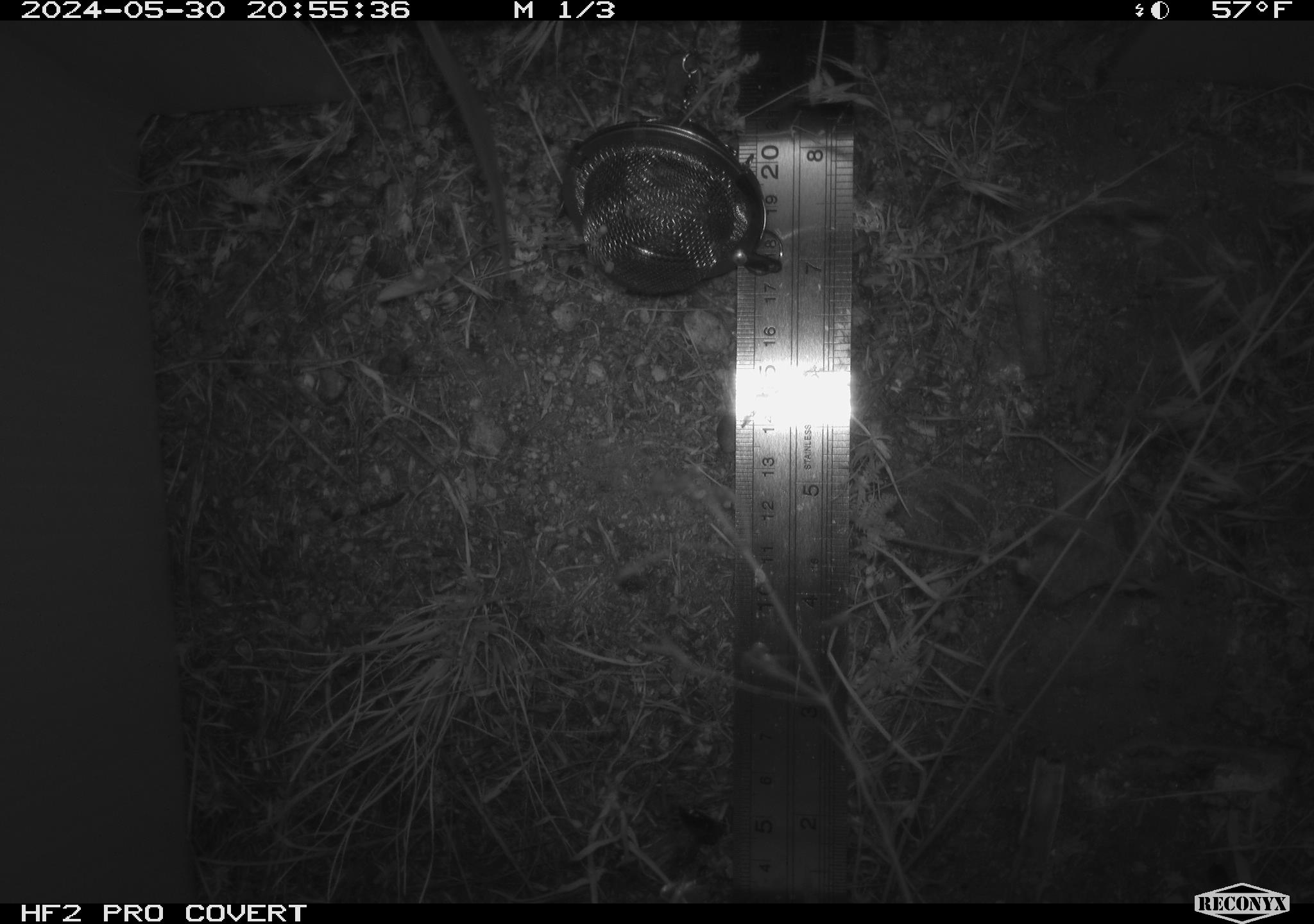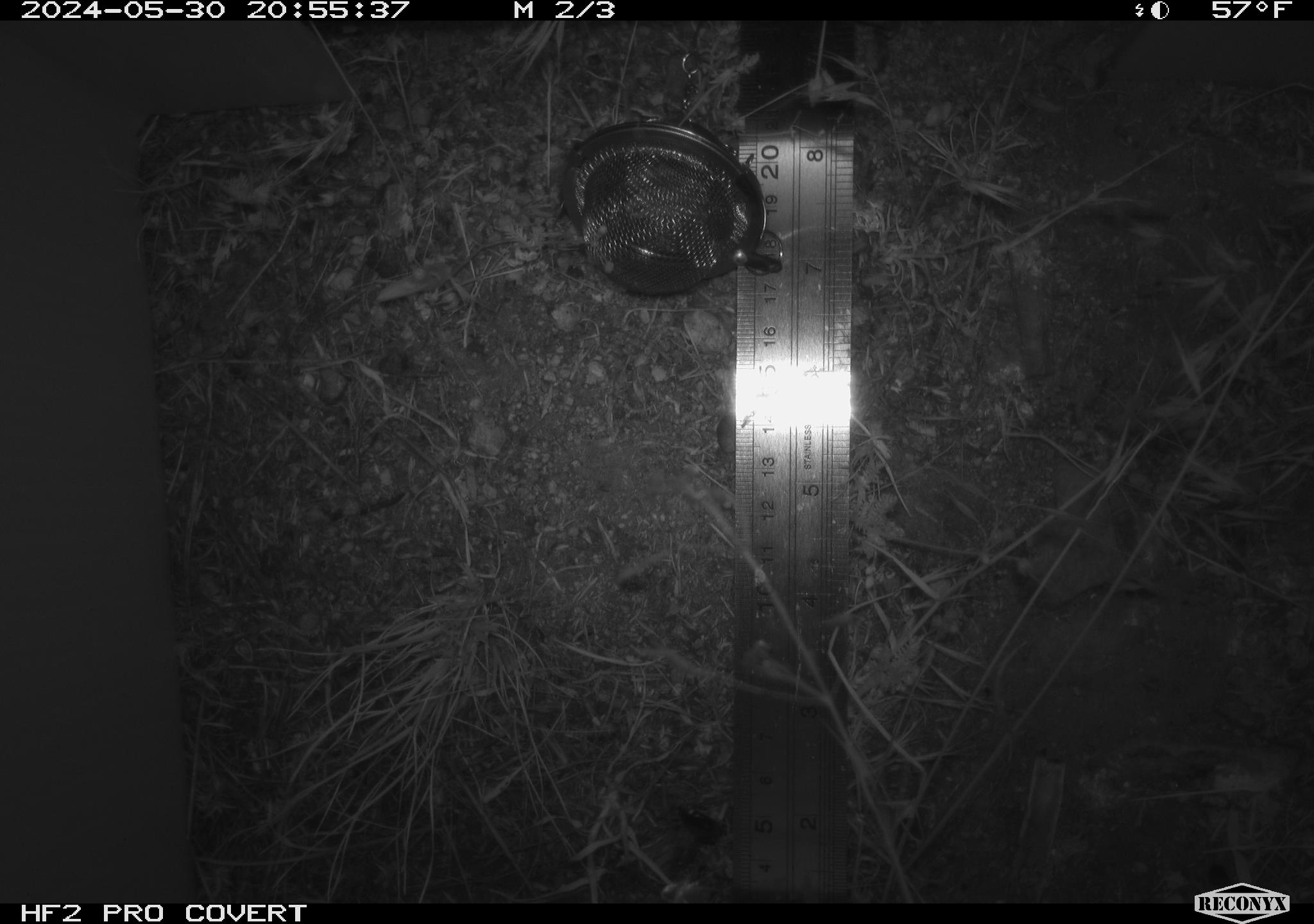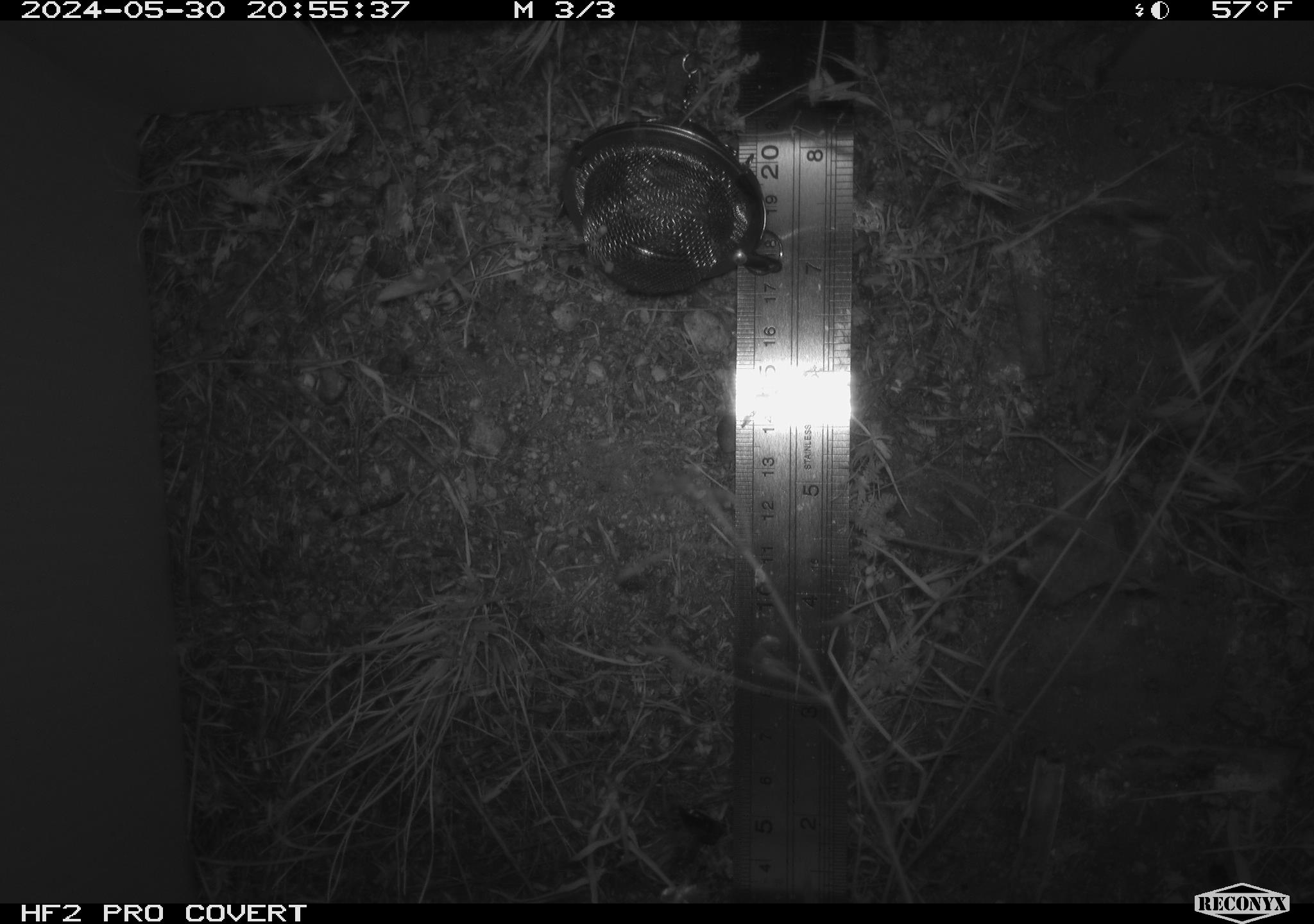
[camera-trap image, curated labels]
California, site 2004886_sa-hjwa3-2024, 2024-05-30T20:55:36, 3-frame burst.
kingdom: Animalia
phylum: Chordata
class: Mammalia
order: Rodentia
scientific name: Rodentia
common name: rodent